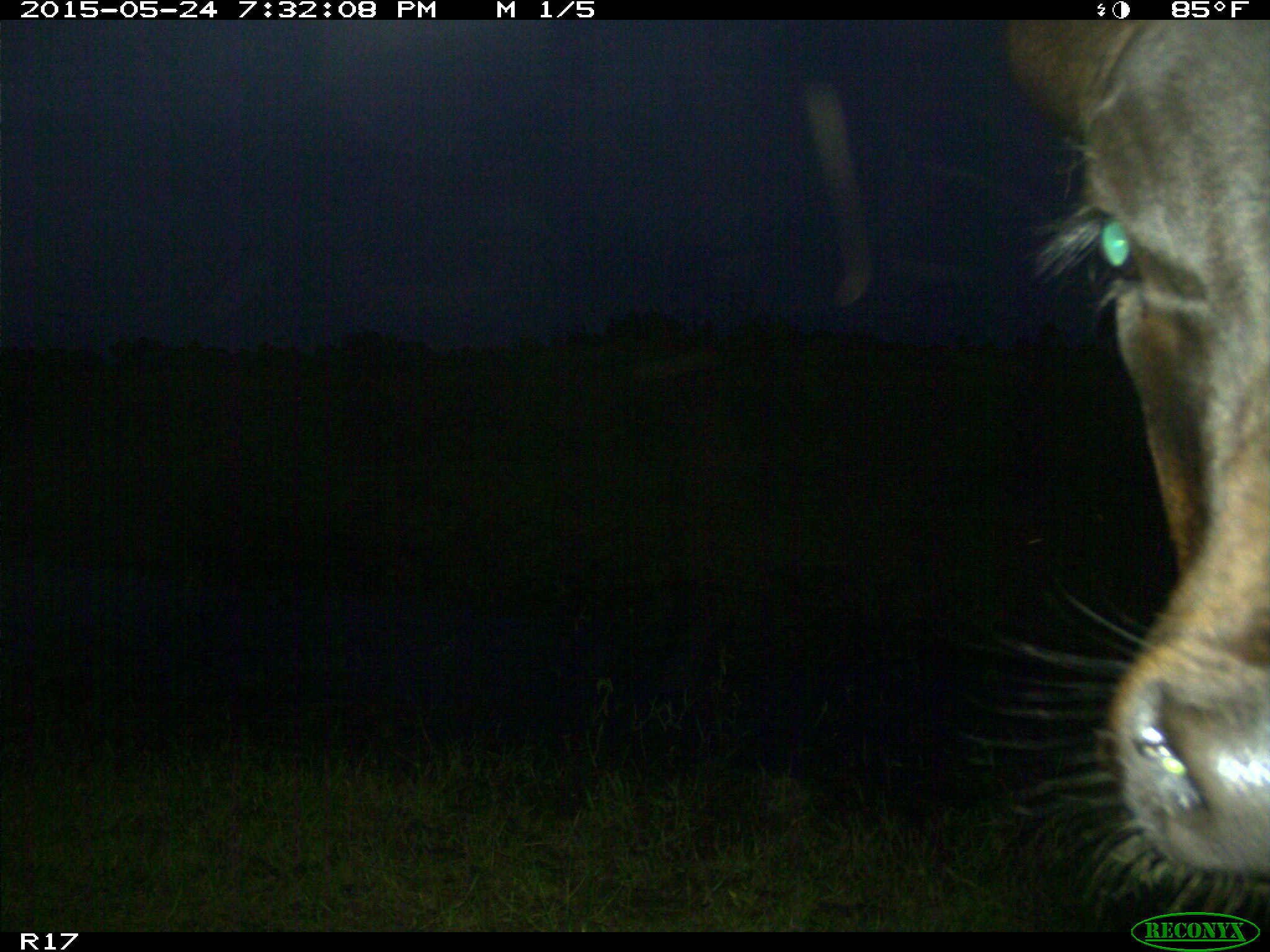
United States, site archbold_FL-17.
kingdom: Animalia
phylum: Chordata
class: Mammalia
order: Artiodactyla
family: Bovidae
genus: Bos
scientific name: Bos taurus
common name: domestic cow